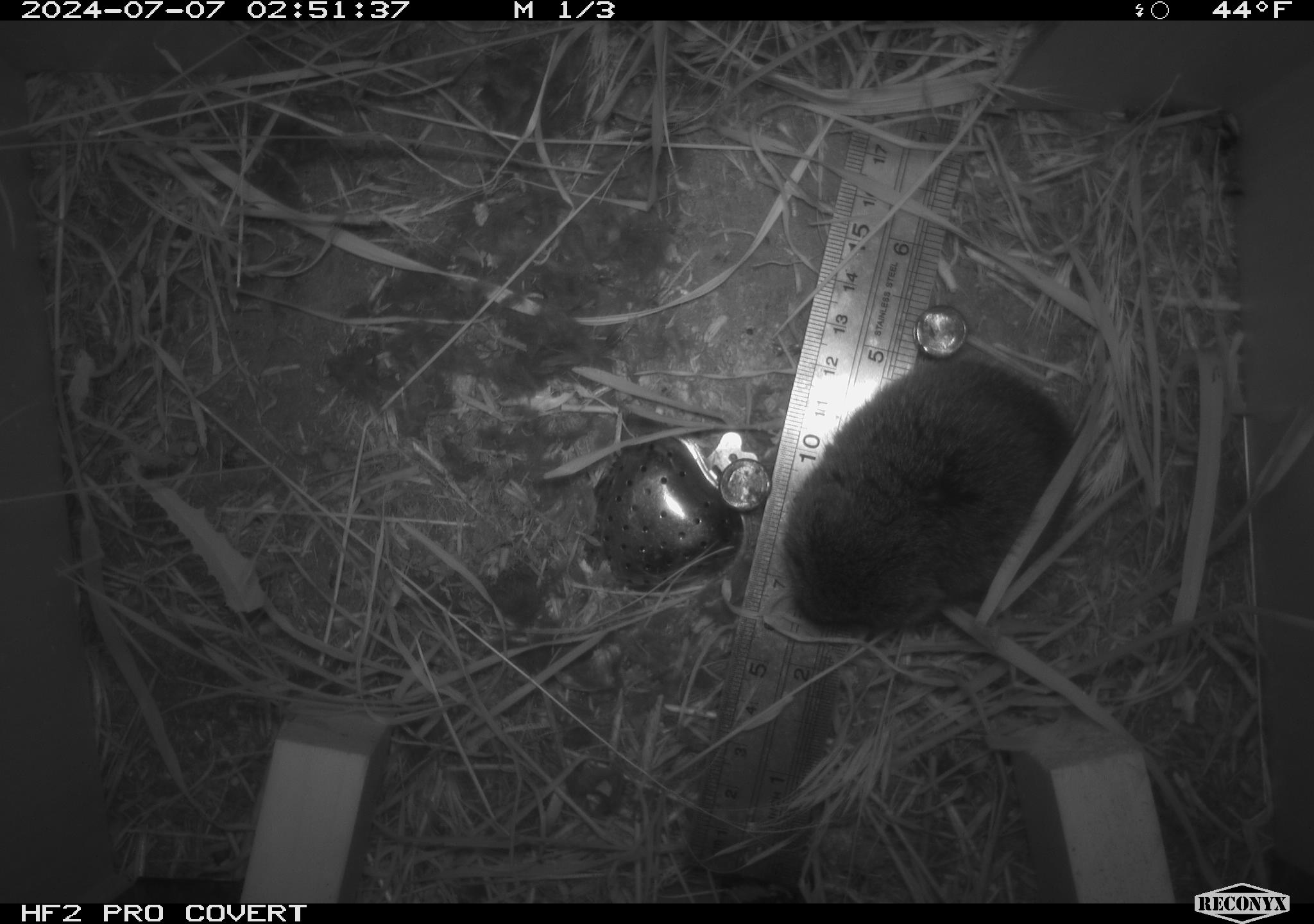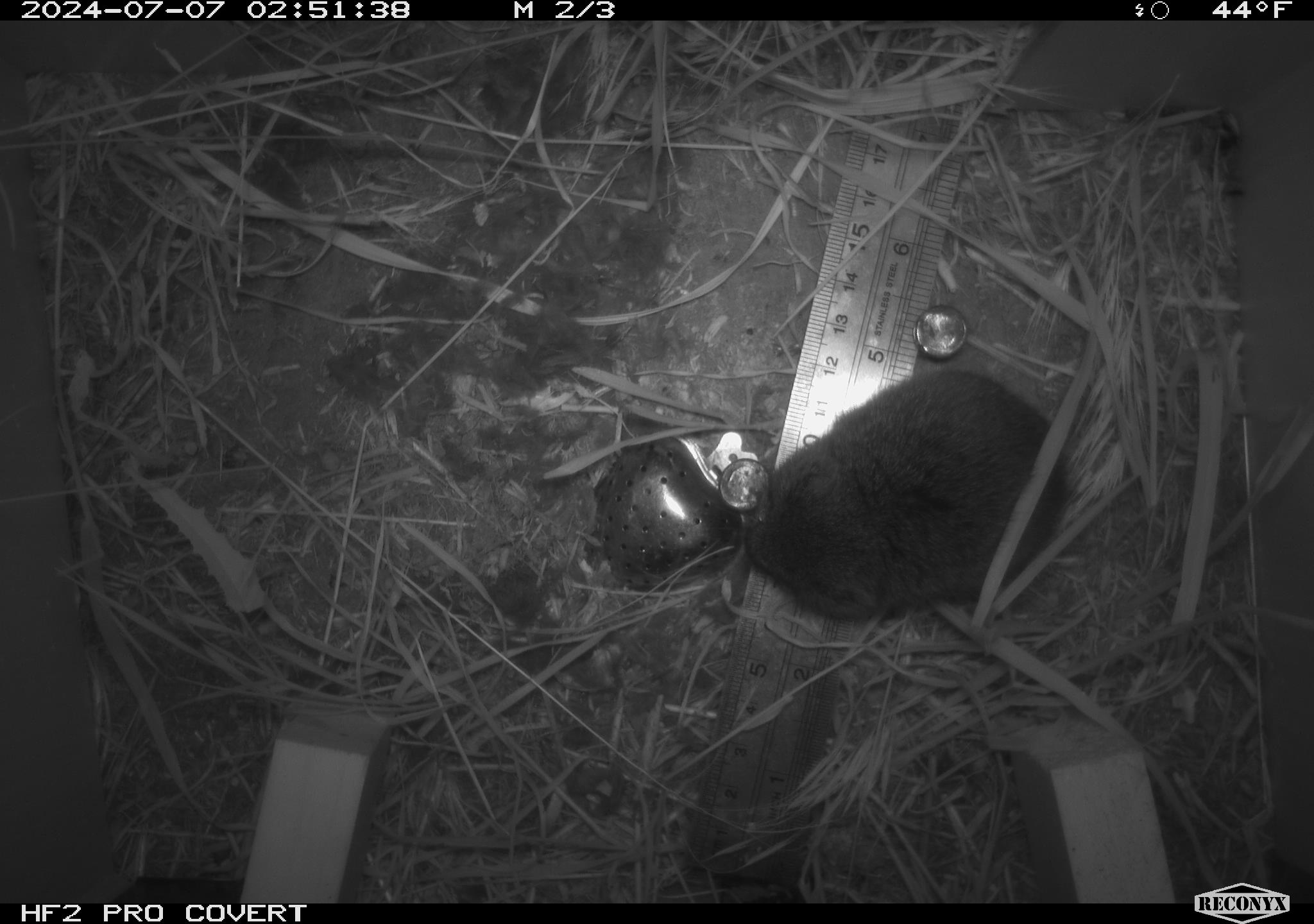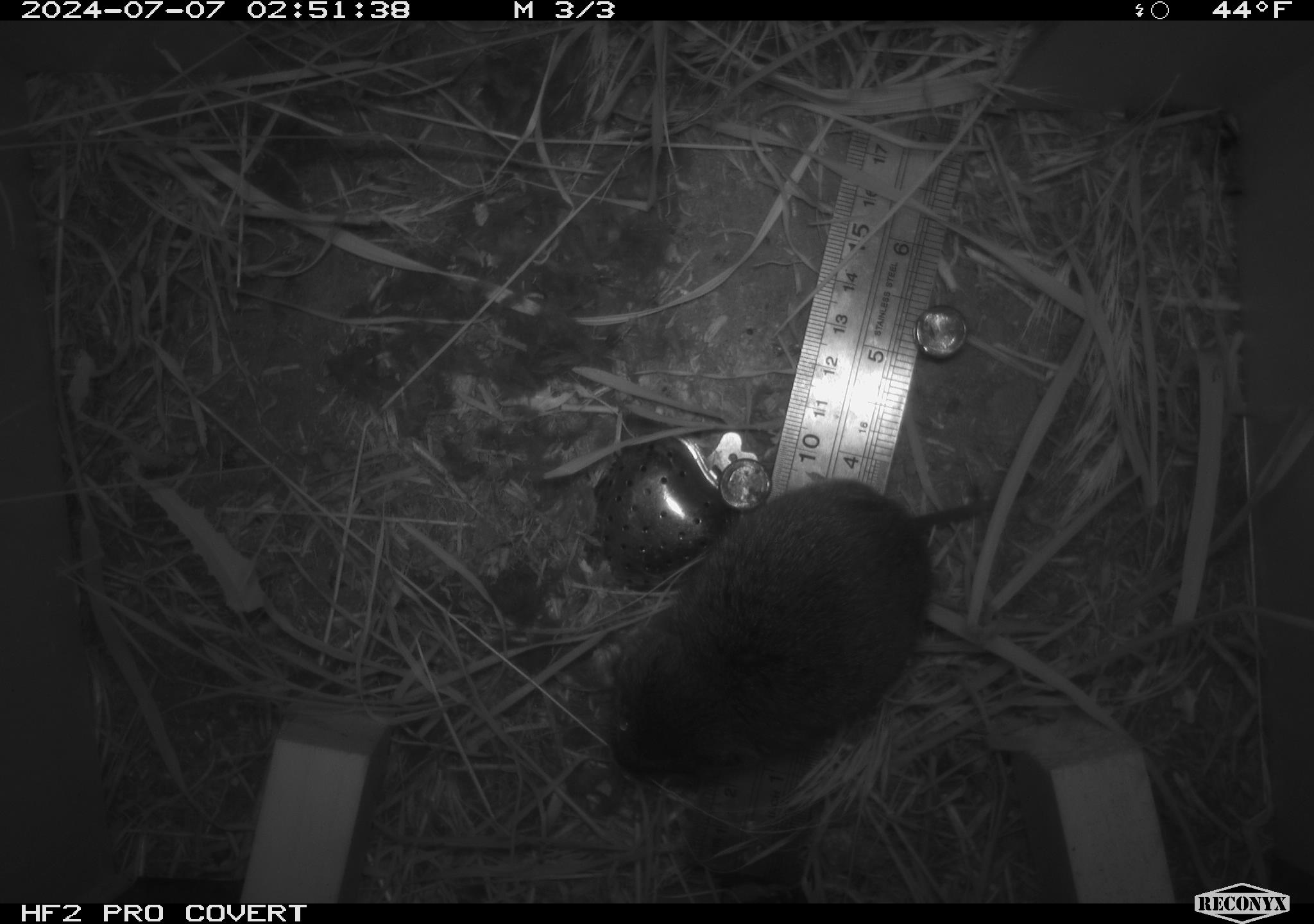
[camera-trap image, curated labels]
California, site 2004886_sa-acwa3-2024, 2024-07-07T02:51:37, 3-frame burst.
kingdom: Animalia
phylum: Chordata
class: Mammalia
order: Rodentia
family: Cricetidae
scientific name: Arvicolinae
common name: voles, lemmings, and muskrats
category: arvicolinae subfamily